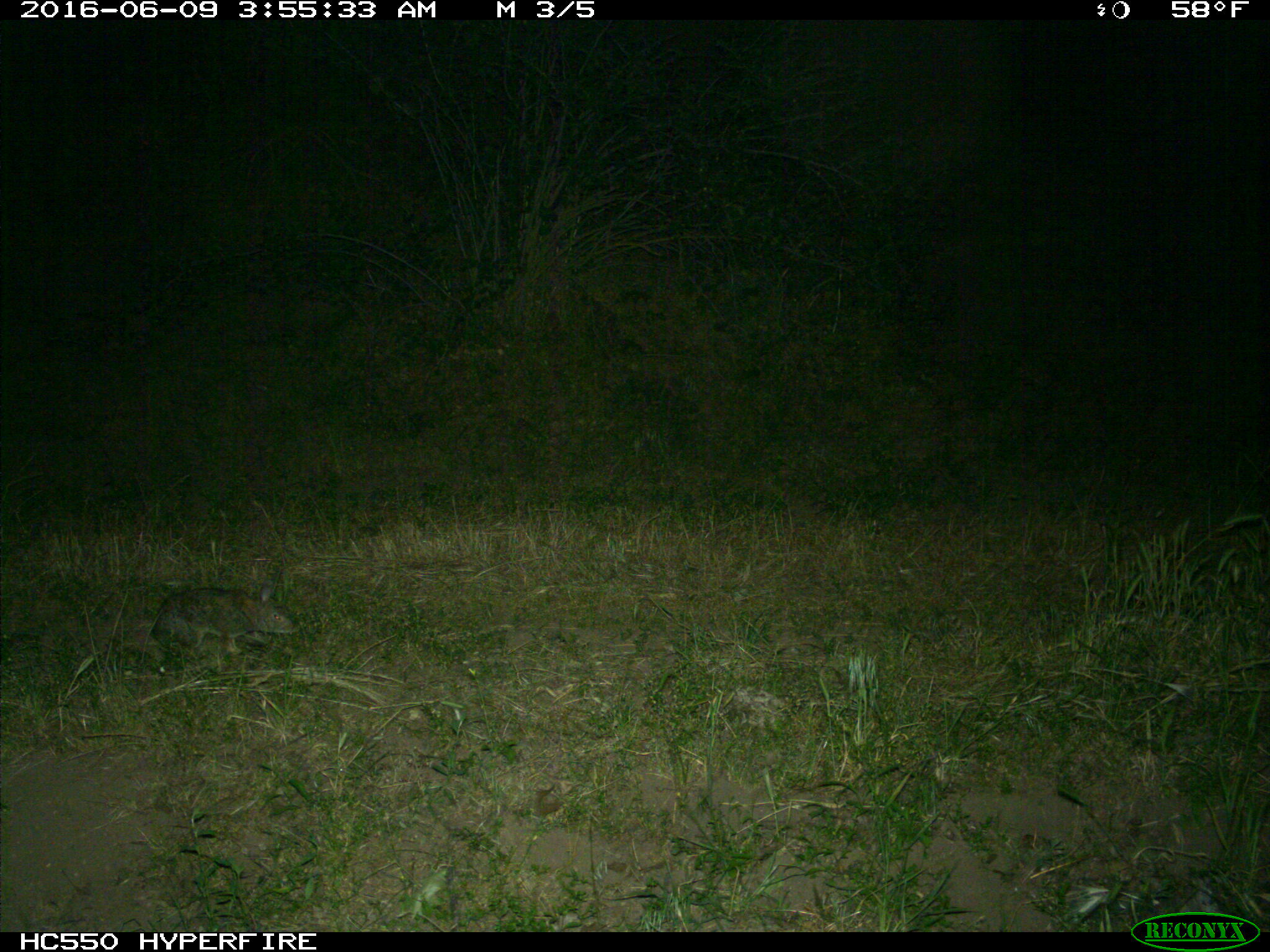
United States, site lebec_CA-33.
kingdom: Animalia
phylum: Chordata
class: Mammalia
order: Lagomorpha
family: Leporidae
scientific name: Leporidae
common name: rabbits and hares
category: unidentified rabbit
Unidentified rabbit (rabbits and hares) (Leporidae).